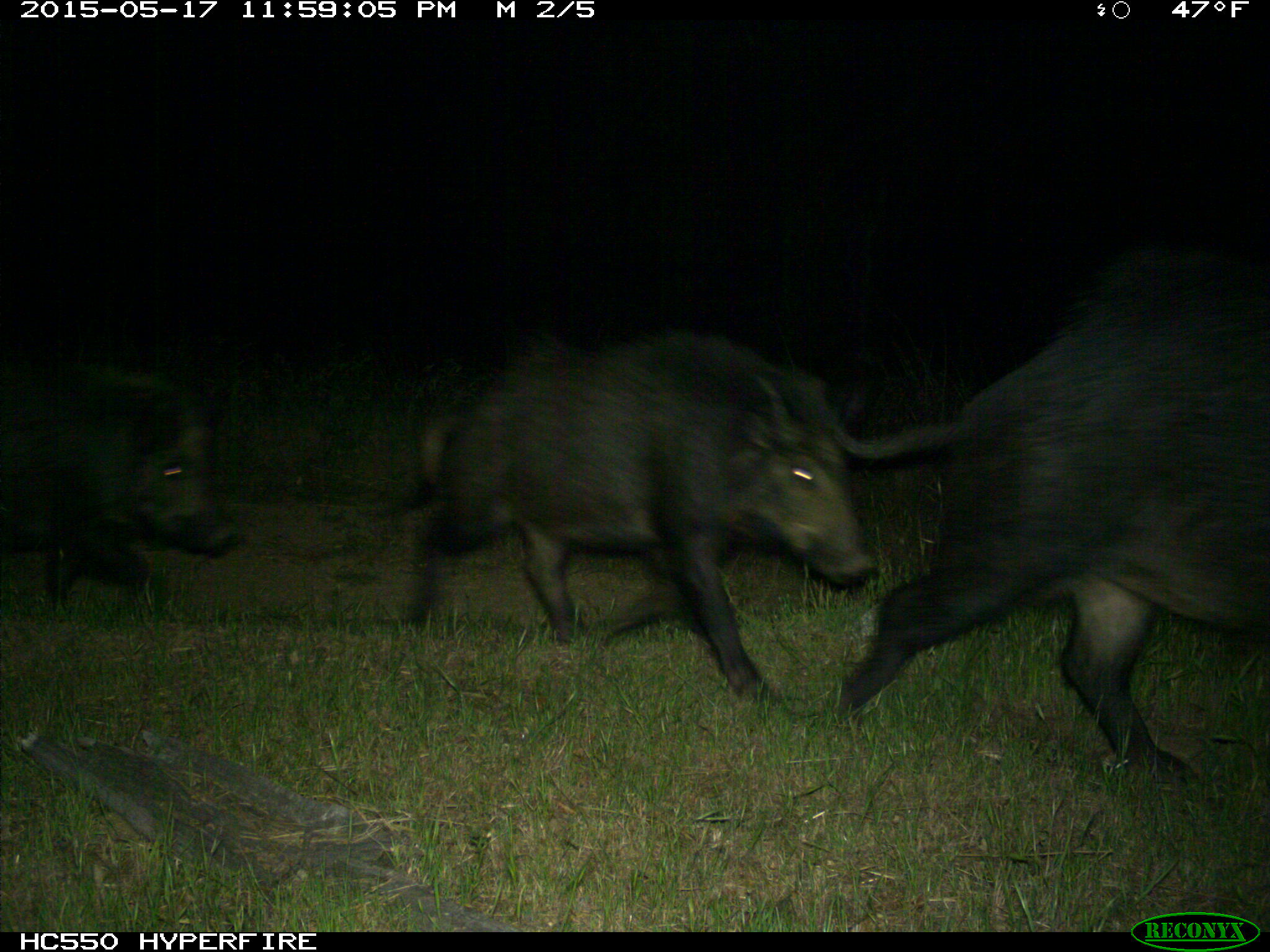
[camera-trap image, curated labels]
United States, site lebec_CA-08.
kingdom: Animalia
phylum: Chordata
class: Mammalia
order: Artiodactyla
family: Suidae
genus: Sus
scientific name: Sus scrofa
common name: wild boar